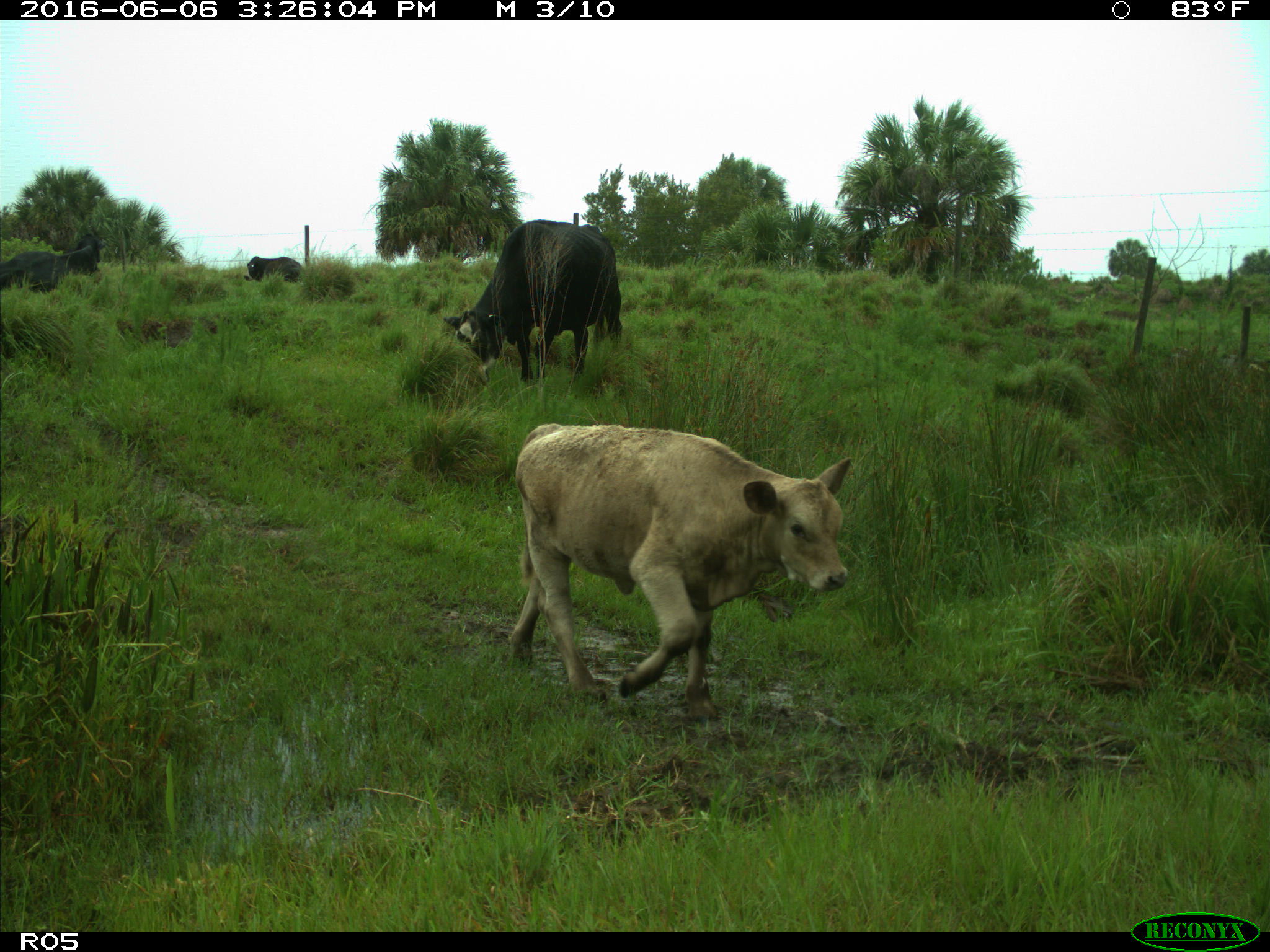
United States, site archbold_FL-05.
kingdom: Animalia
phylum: Chordata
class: Mammalia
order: Artiodactyla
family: Bovidae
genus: Bos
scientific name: Bos taurus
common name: domestic cow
Bos taurus (domestic cow).